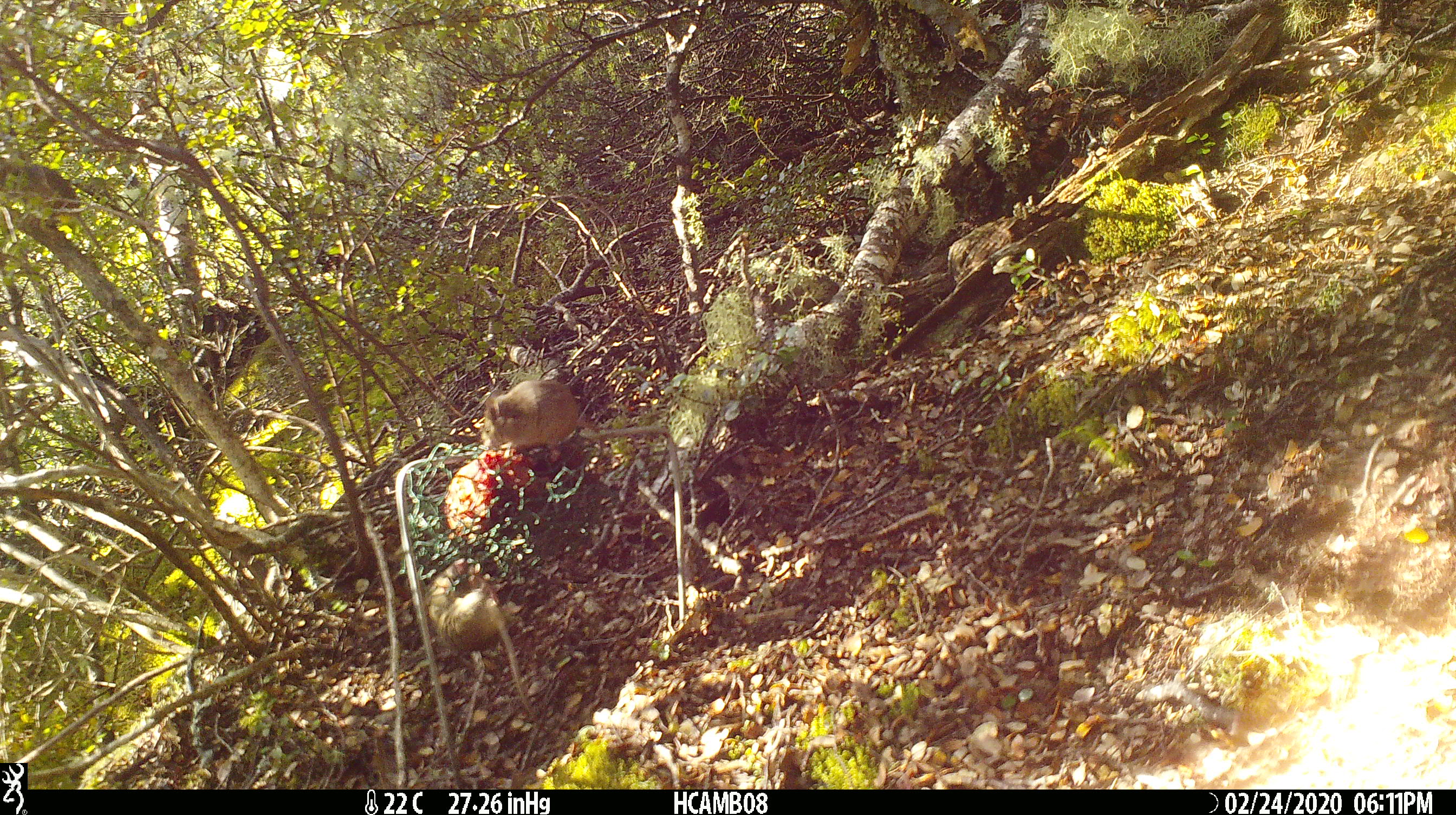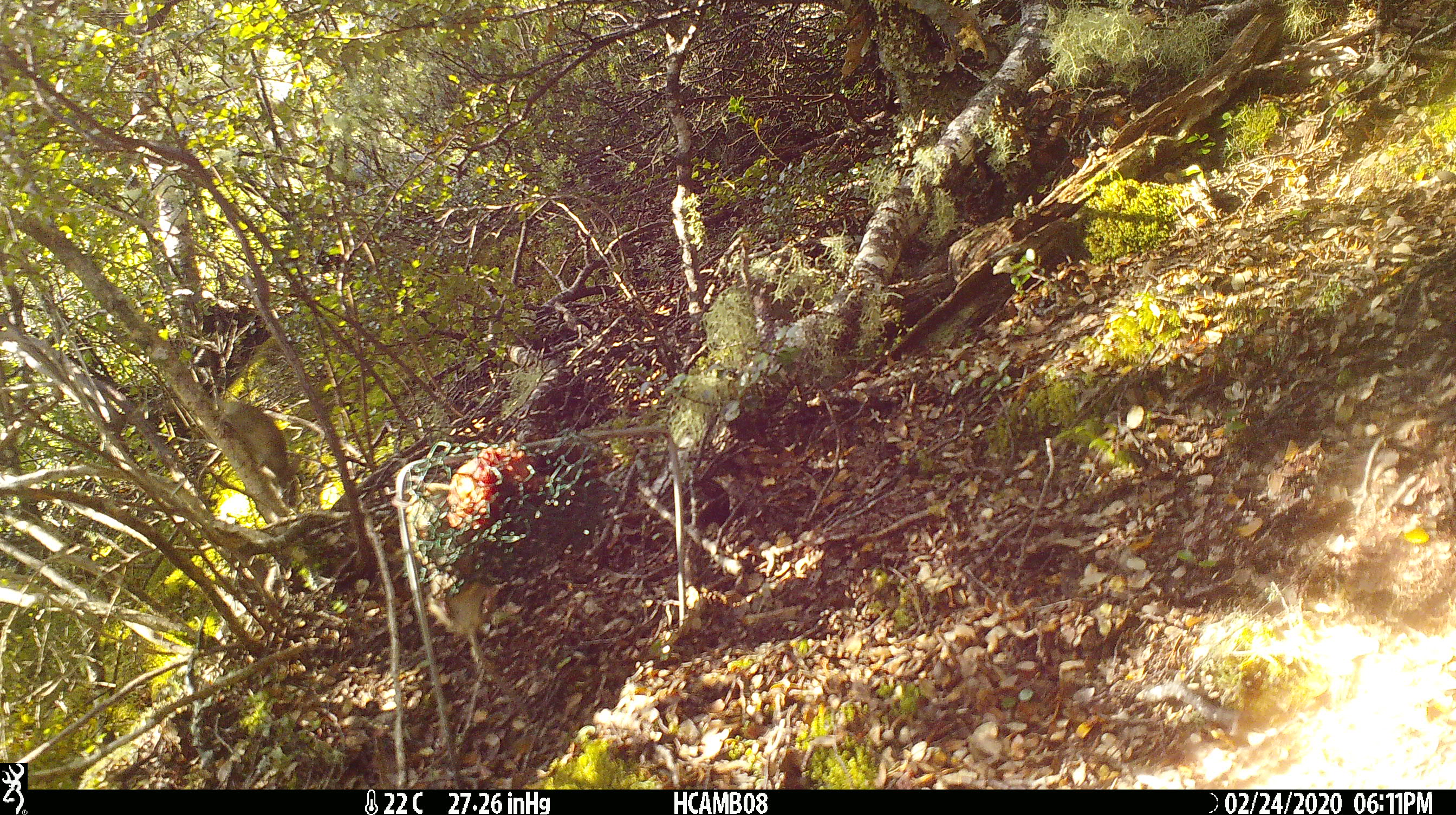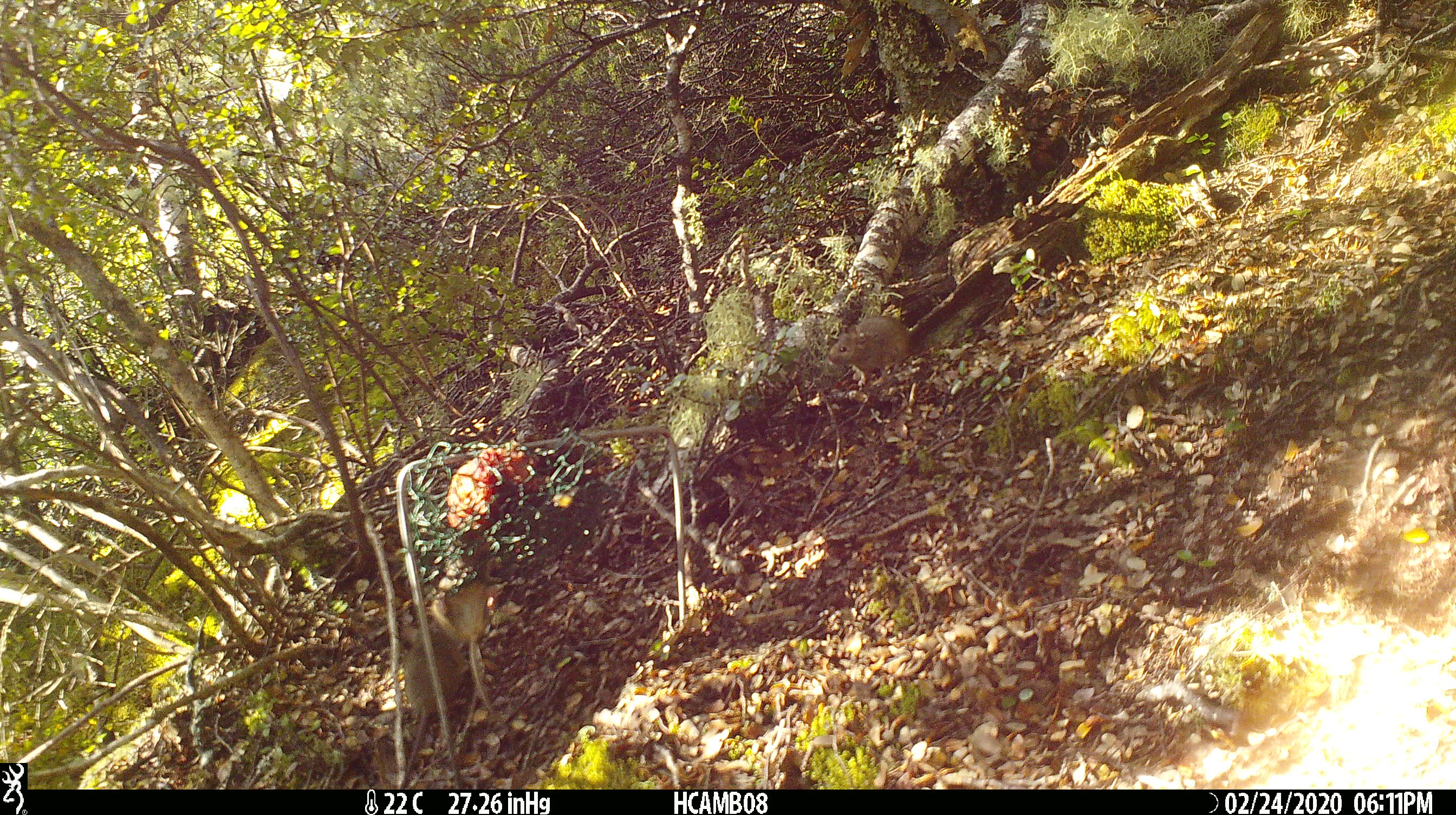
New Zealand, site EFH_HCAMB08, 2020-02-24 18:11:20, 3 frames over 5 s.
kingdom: Animalia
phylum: Chordata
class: Mammalia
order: Rodentia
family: Muridae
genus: Mus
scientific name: Mus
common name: mouse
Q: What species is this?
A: Mouse (Mus).